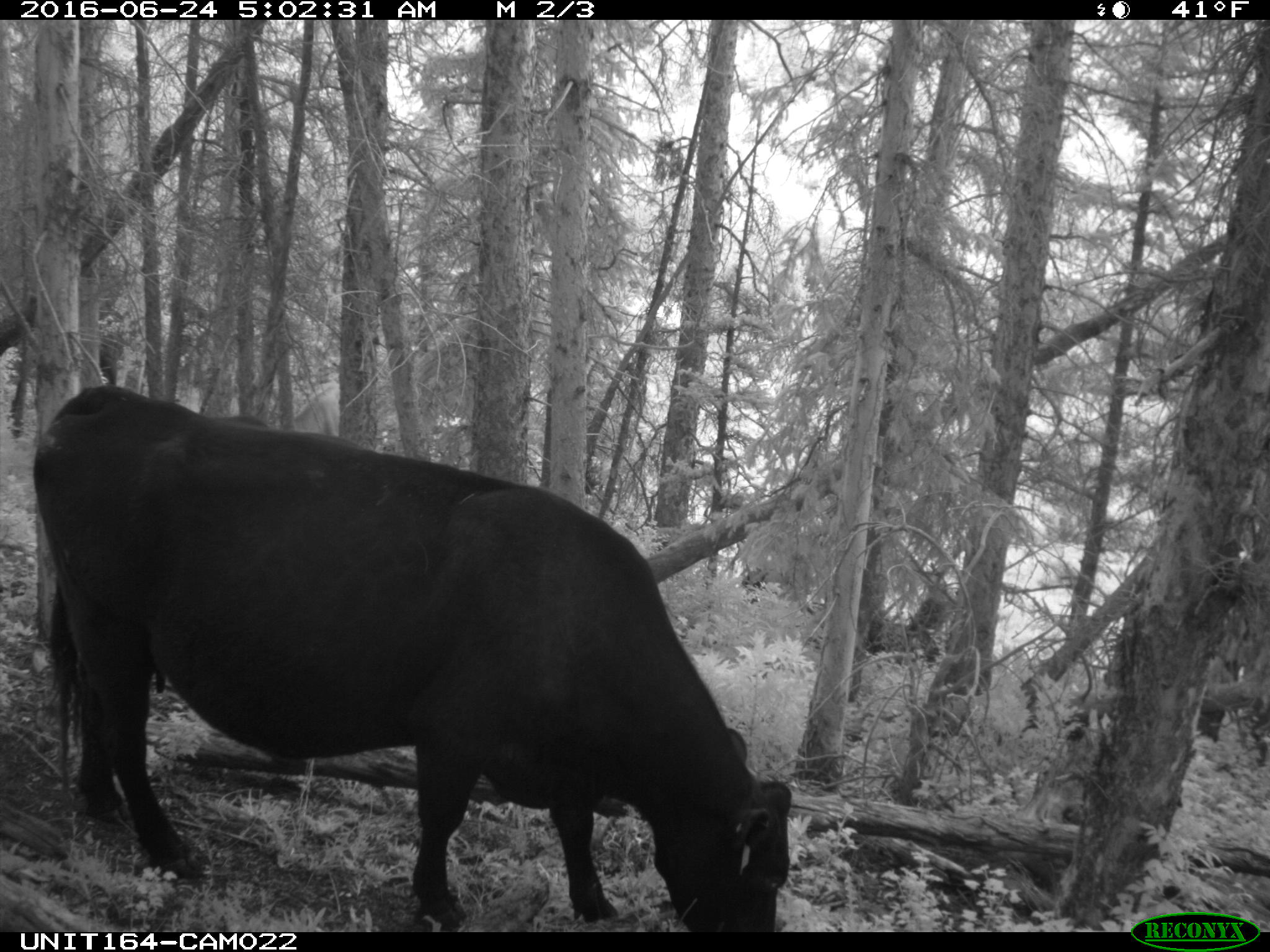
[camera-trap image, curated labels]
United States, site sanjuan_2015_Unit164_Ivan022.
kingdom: Animalia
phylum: Chordata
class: Mammalia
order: Artiodactyla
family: Bovidae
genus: Bos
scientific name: Bos taurus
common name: domestic cow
Bos taurus (domestic cow).